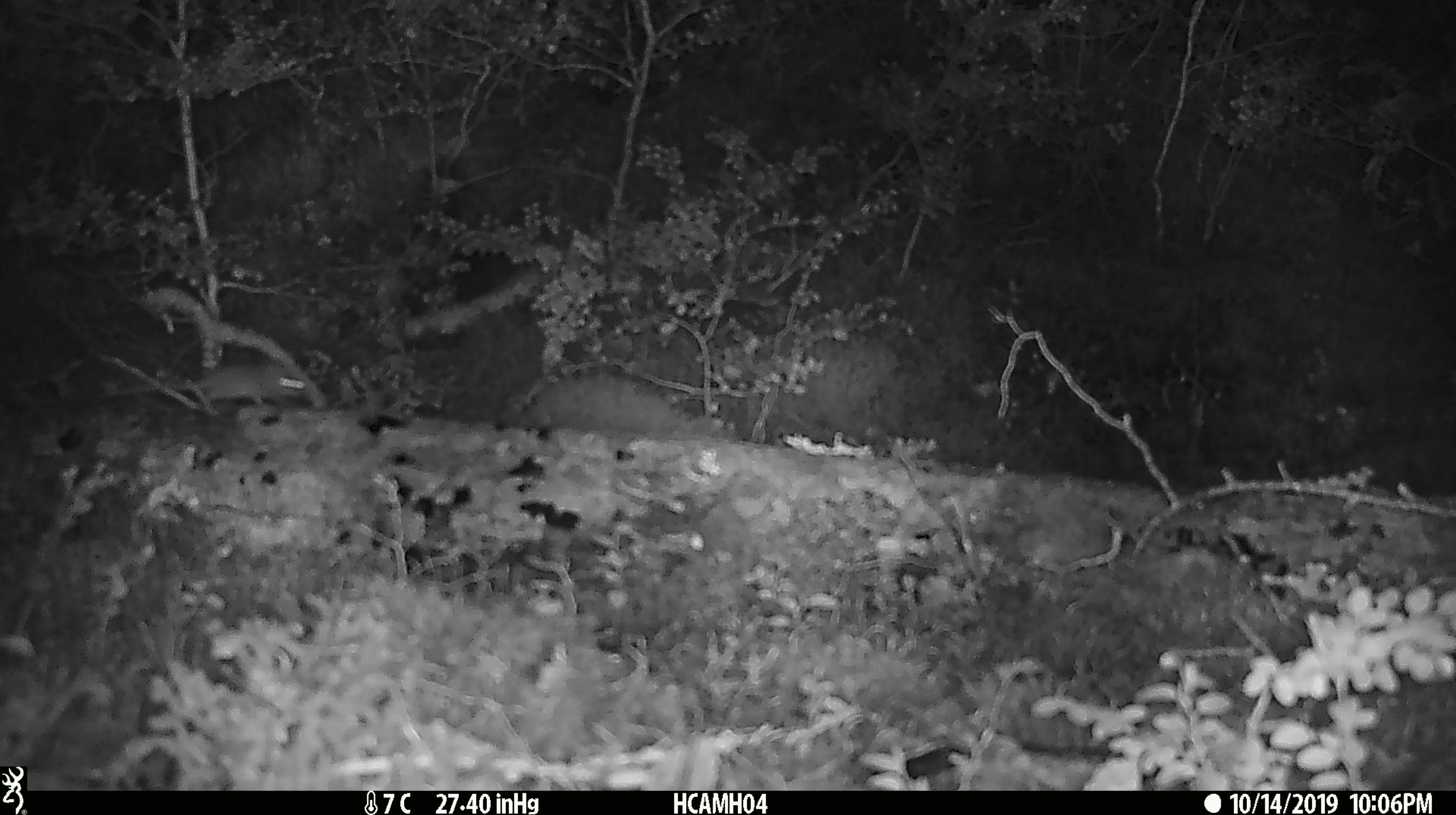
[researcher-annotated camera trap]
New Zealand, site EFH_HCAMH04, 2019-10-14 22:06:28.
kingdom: Animalia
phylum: Chordata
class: Mammalia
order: Rodentia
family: Muridae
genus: Mus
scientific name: Mus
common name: mouse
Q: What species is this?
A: Mouse (Mus).